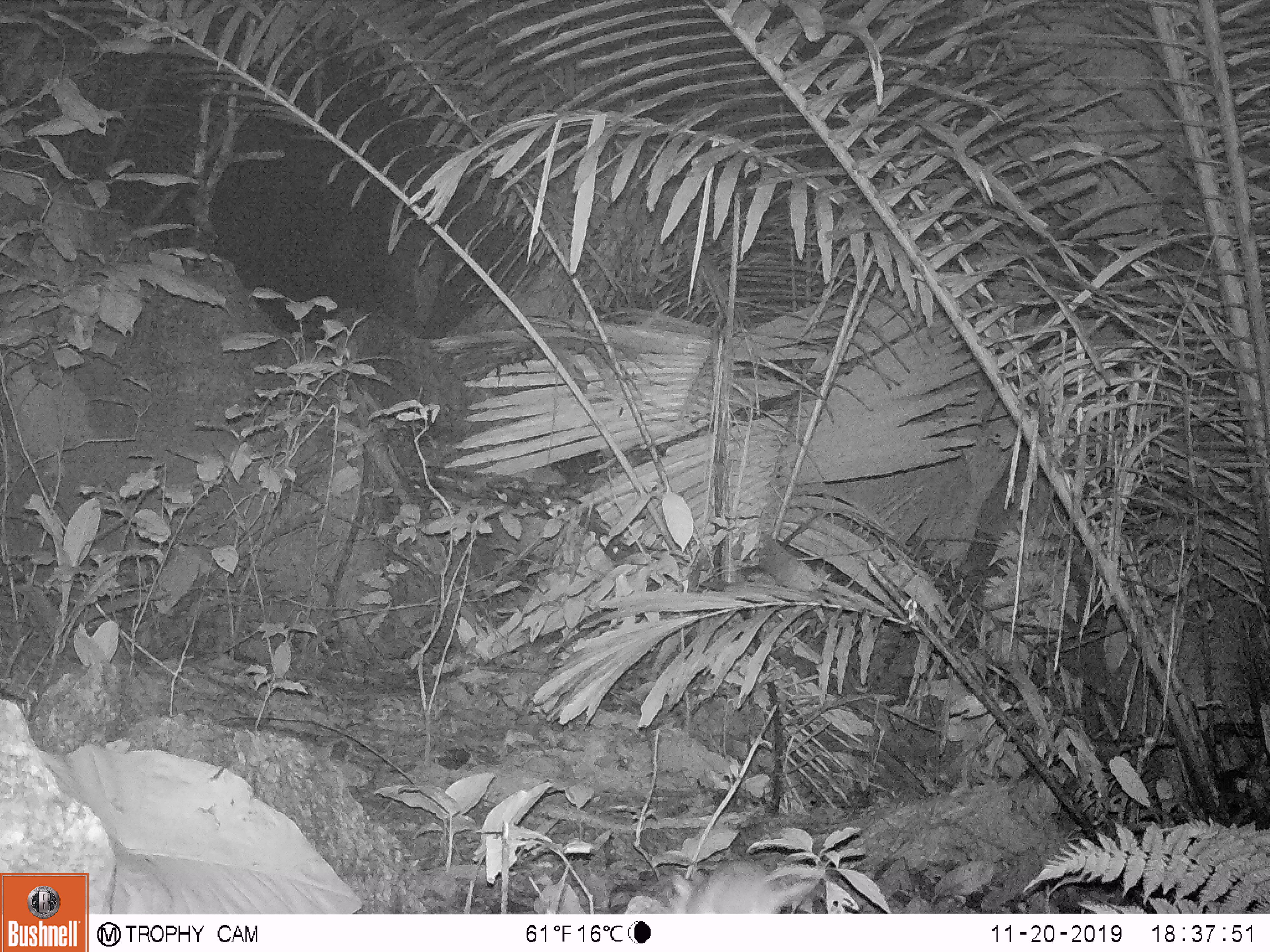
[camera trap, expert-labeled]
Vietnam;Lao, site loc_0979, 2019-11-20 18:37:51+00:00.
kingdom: Animalia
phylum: Chordata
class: Mammalia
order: Rodentia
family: Muridae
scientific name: Muridae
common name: old-world mice and rats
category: unidentified murid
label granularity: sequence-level